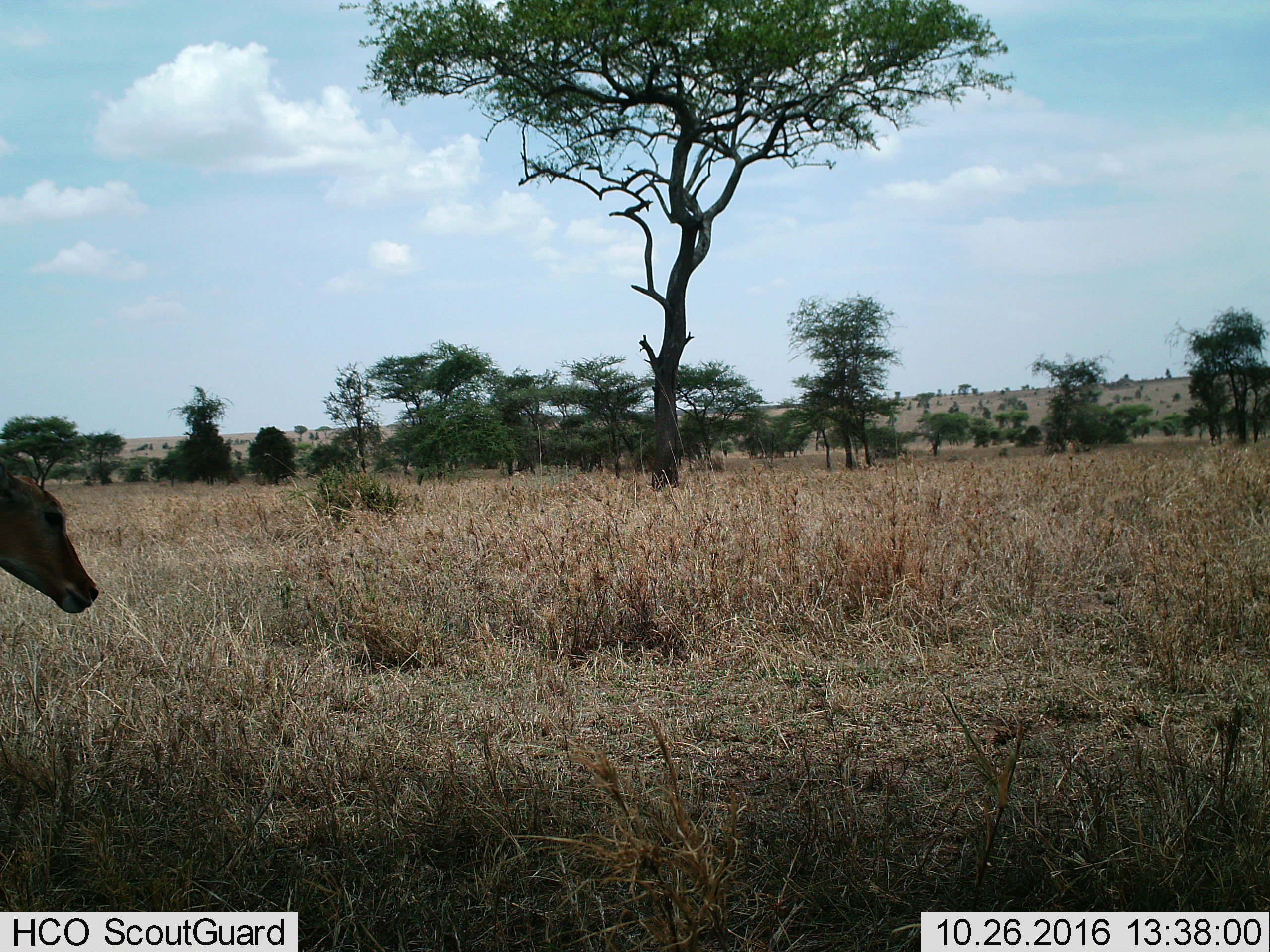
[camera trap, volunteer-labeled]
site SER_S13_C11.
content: unidentified animal